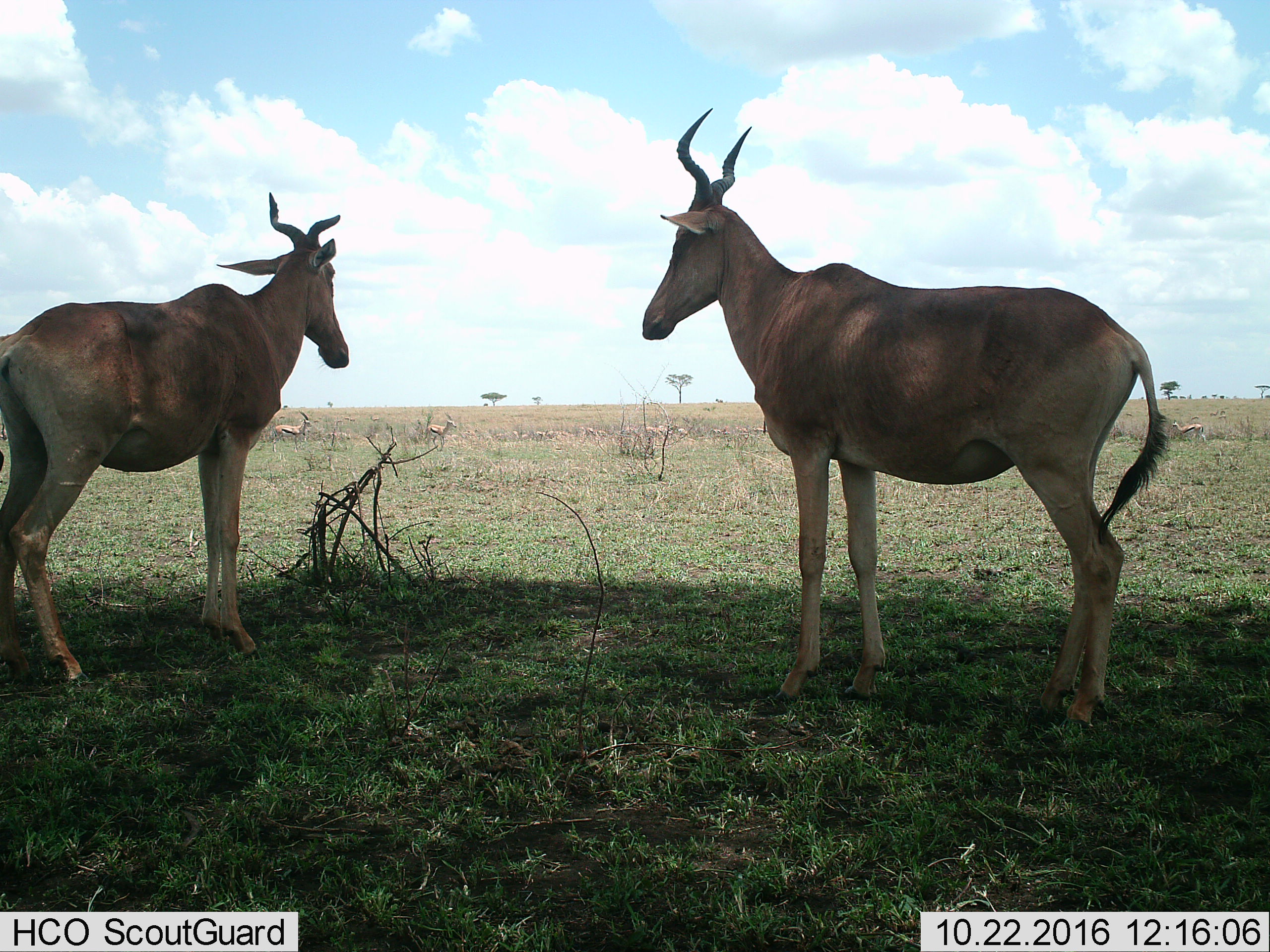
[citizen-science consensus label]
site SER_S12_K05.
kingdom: Animalia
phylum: Chordata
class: Mammalia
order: Artiodactyla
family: Bovidae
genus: Eudorcas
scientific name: Eudorcas thomsonii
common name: thomson's gazelle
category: gazellethomsons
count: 11-50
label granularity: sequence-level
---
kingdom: Animalia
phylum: Chordata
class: Mammalia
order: Artiodactyla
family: Bovidae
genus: Alcelaphus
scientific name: Alcelaphus buselaphus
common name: hartebeest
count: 2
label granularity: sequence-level